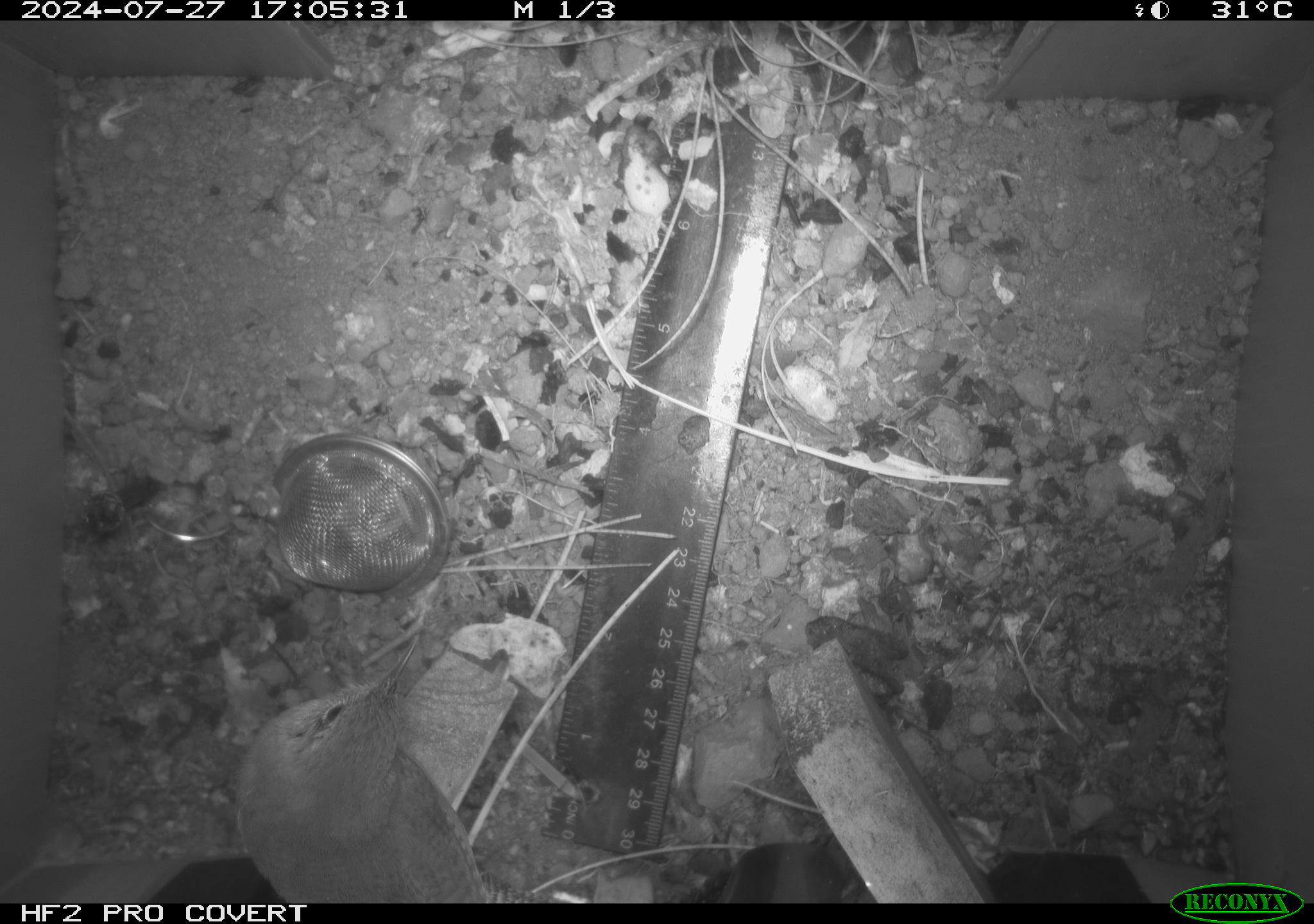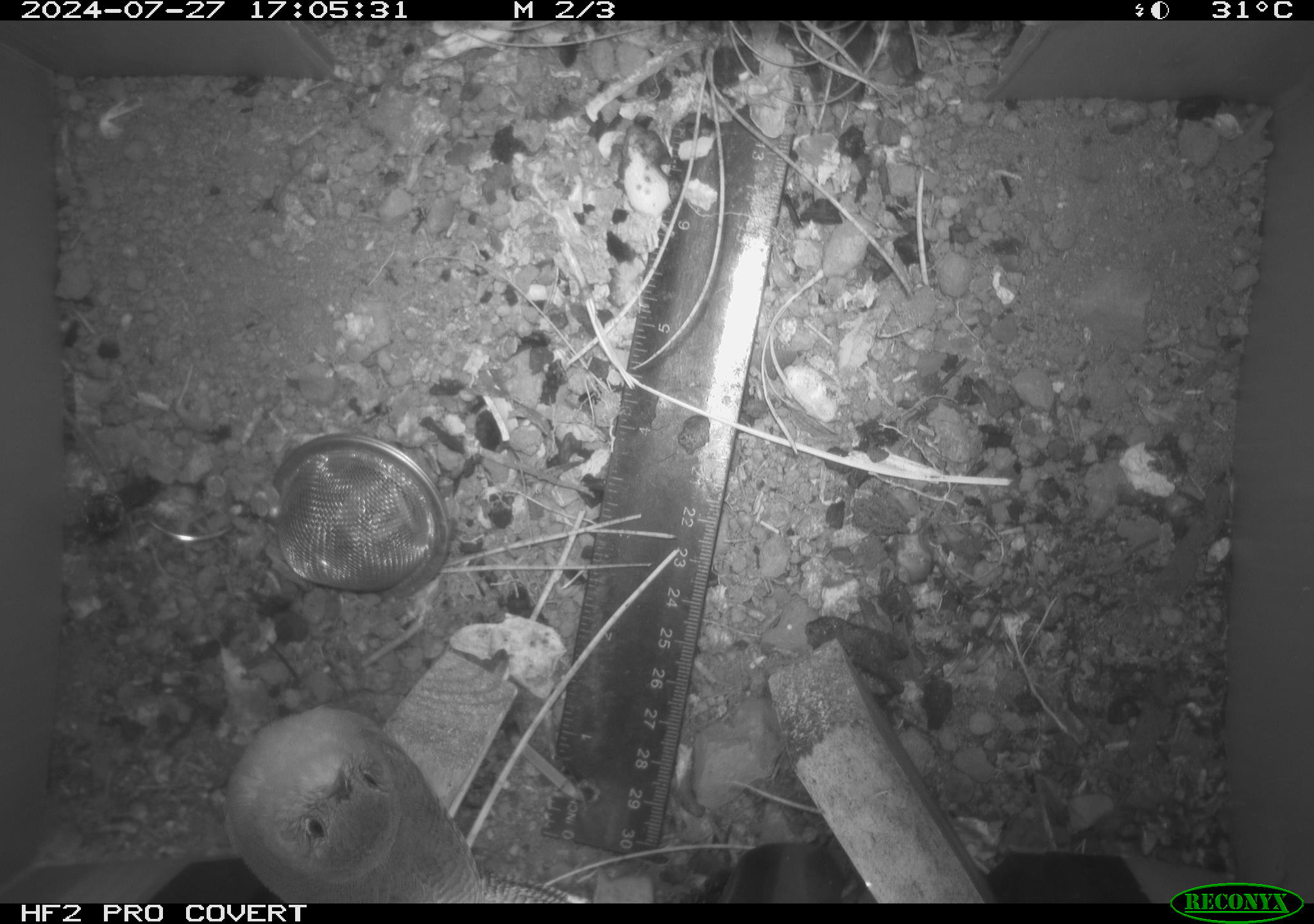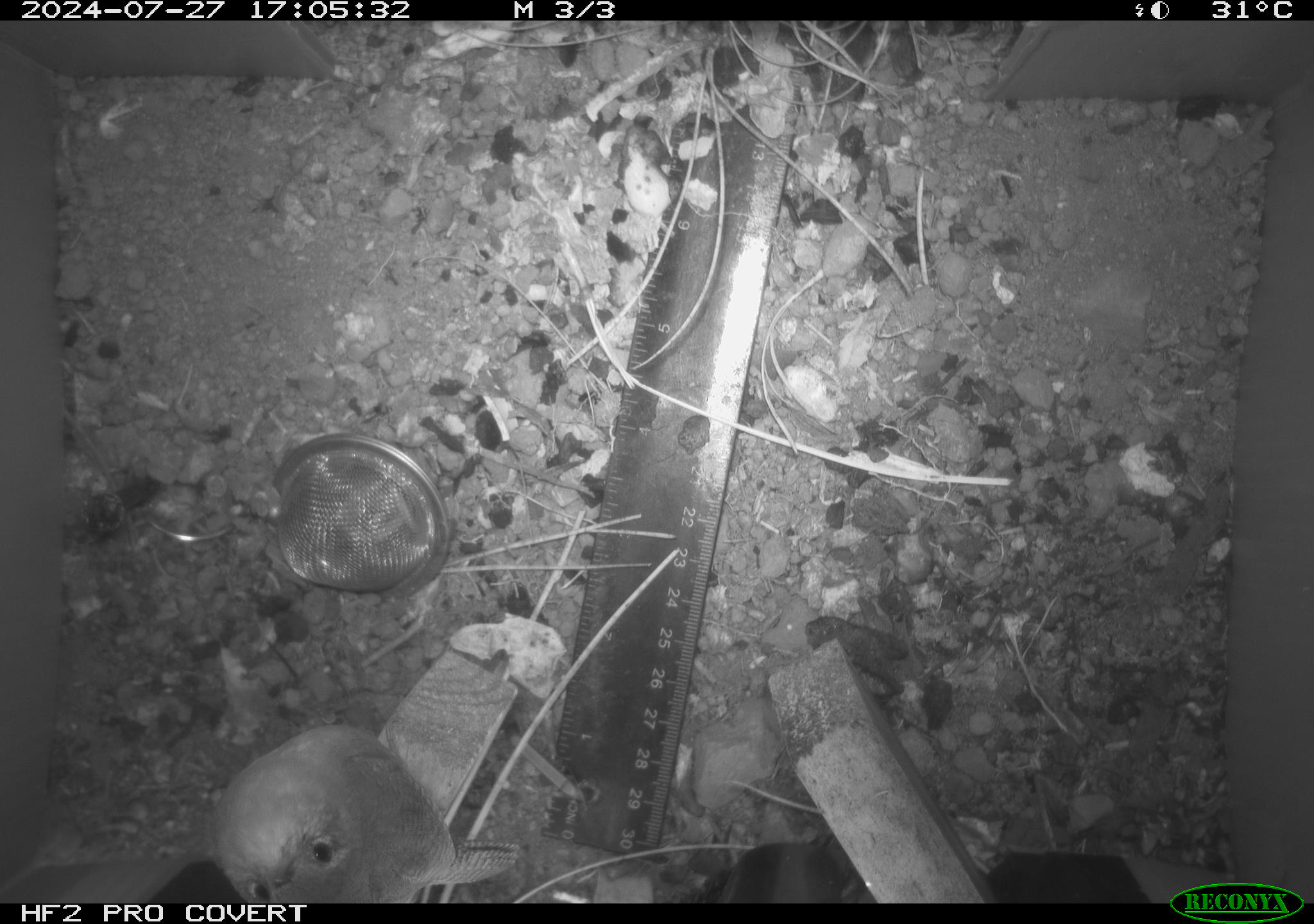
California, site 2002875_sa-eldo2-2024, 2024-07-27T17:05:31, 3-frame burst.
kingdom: Animalia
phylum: Chordata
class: Aves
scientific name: Aves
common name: bird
Bird (Aves).